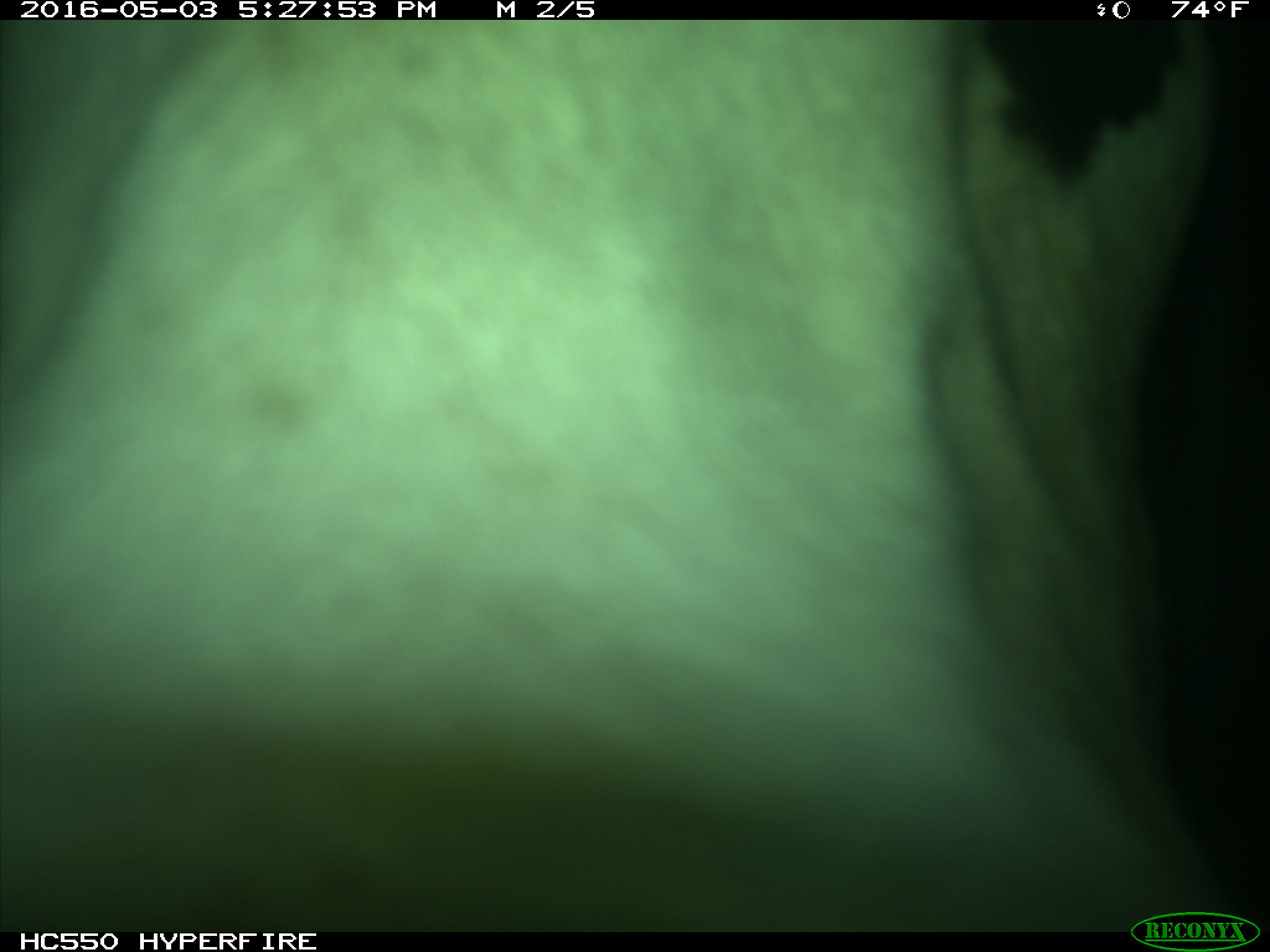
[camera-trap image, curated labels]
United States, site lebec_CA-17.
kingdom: Animalia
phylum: Chordata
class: Mammalia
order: Artiodactyla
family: Bovidae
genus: Bos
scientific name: Bos taurus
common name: domestic cow